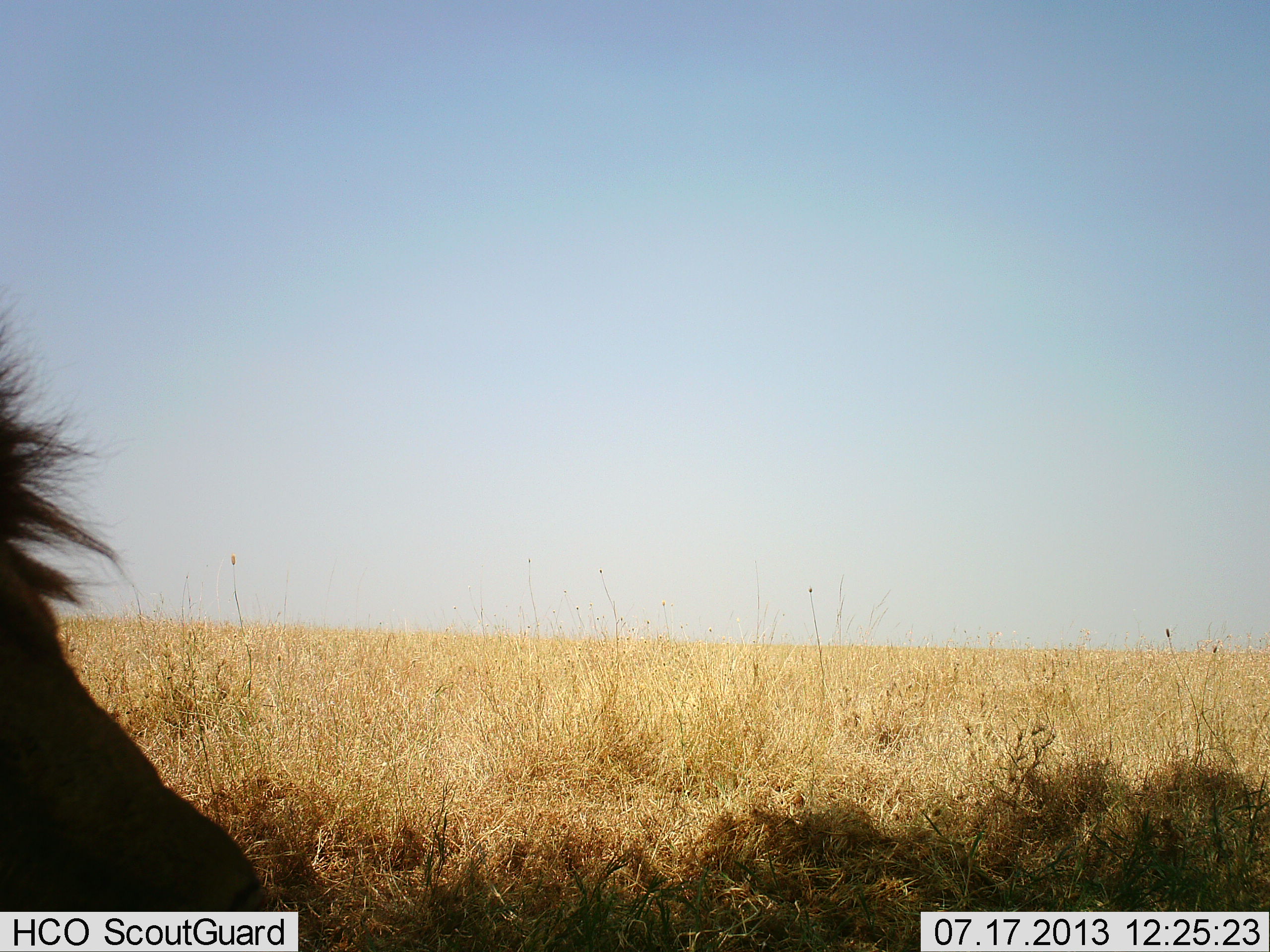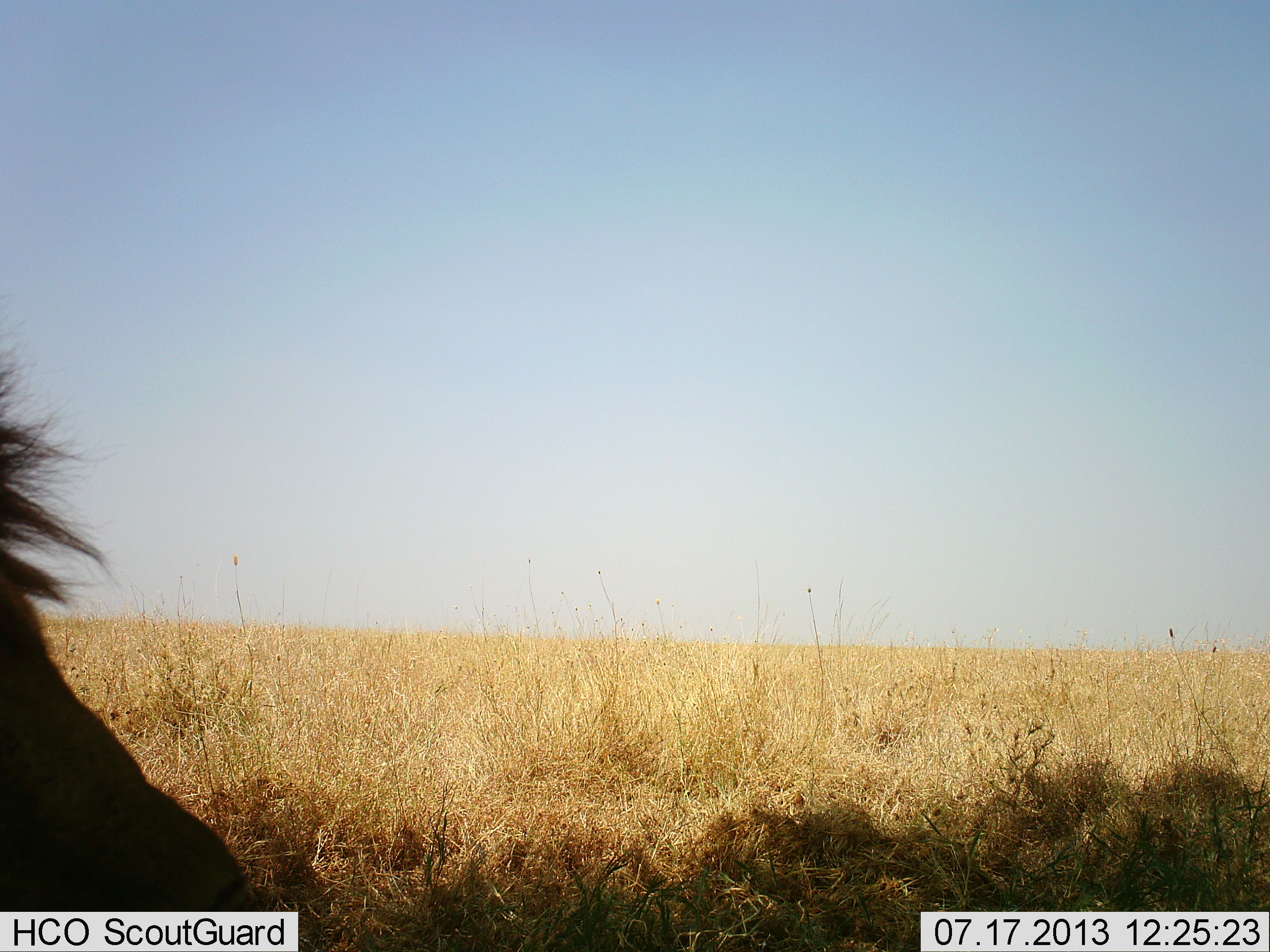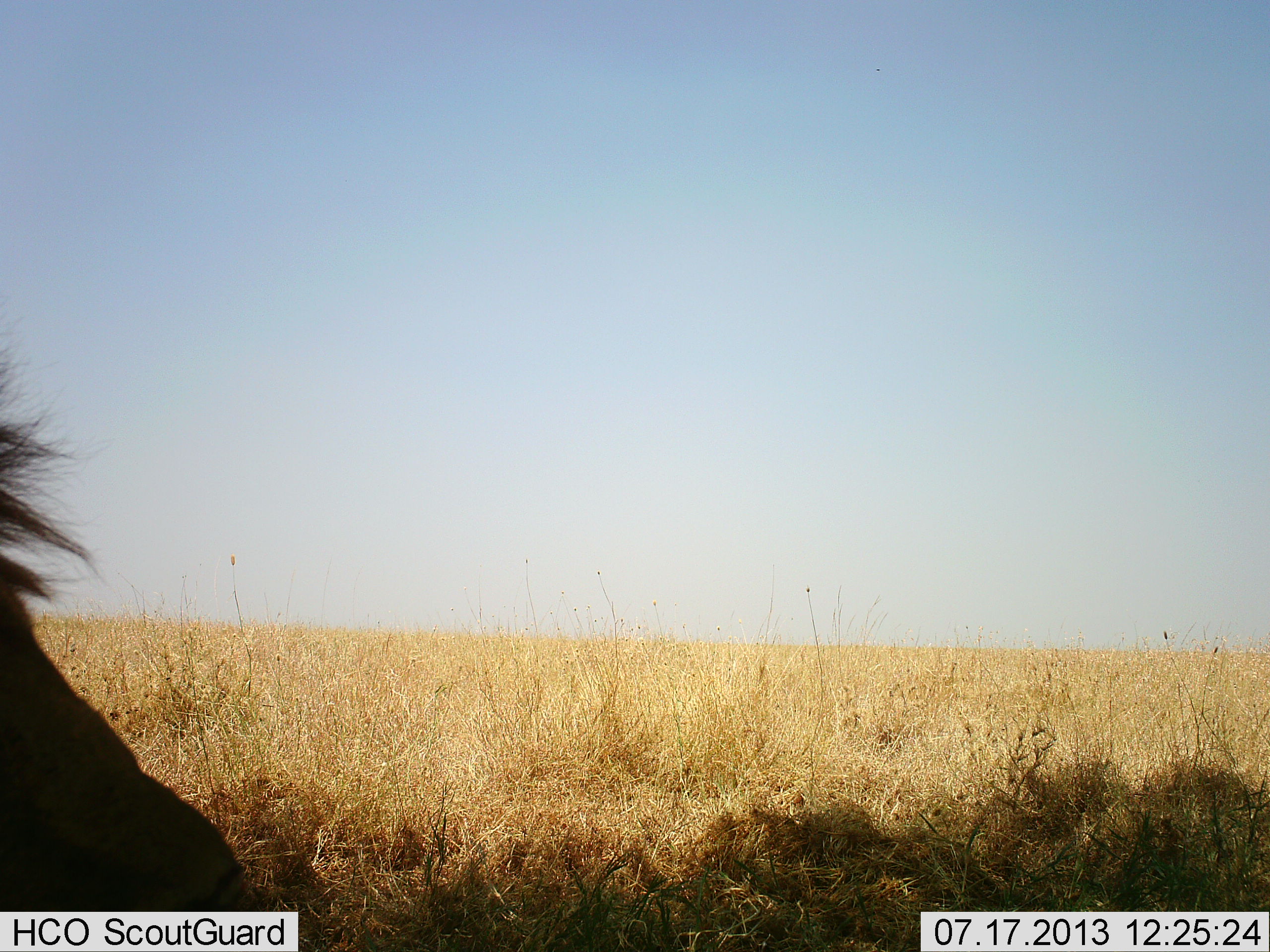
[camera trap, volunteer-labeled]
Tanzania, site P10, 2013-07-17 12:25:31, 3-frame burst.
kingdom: Animalia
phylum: Chordata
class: Mammalia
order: Carnivora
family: Felidae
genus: Panthera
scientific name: Panthera leo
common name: lion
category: lionmale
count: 1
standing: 17%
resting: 83%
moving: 0%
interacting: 0%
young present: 0%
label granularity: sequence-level